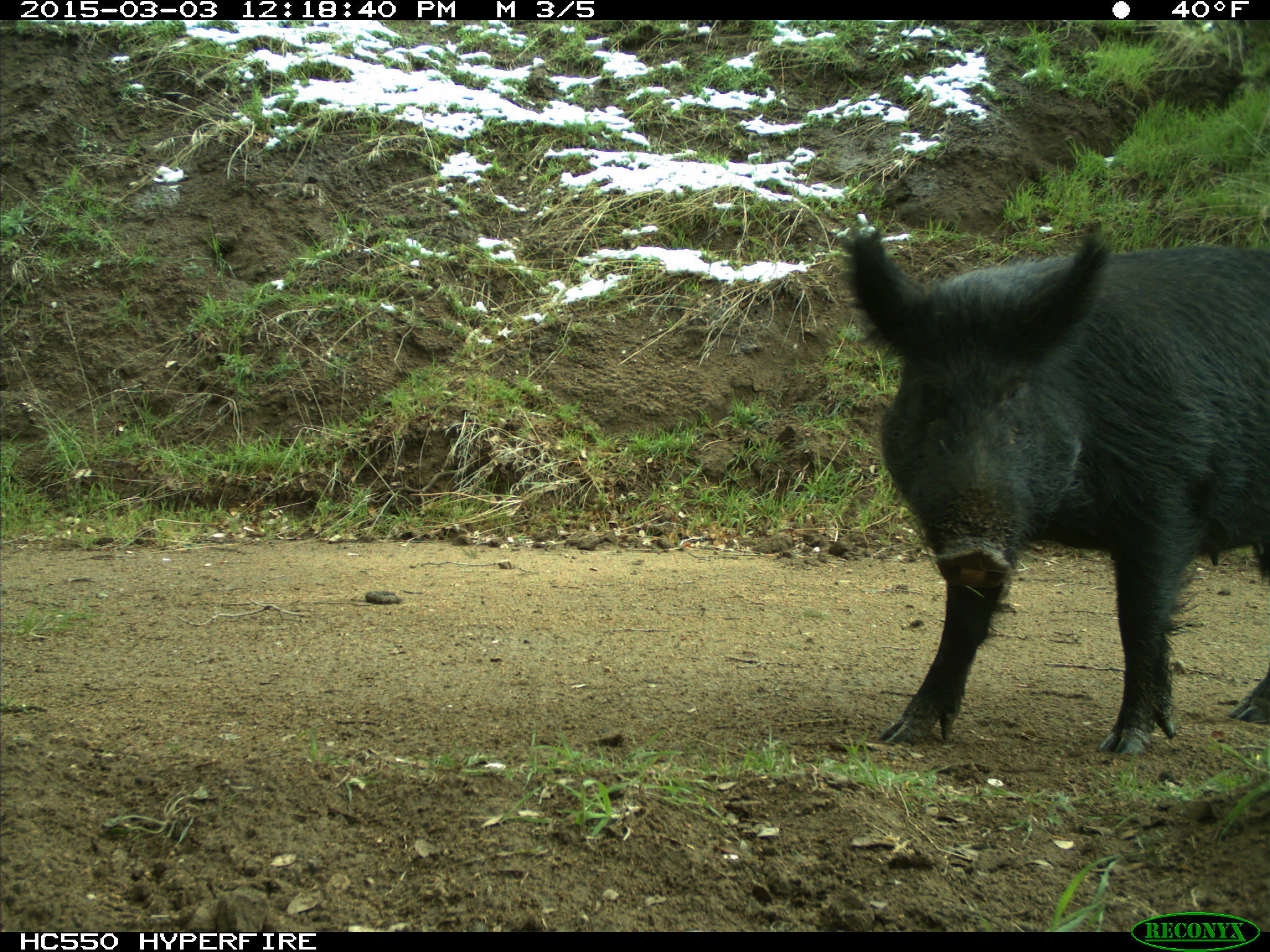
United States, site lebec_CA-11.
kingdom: Animalia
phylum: Chordata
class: Mammalia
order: Artiodactyla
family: Suidae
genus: Sus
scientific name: Sus scrofa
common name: wild boar